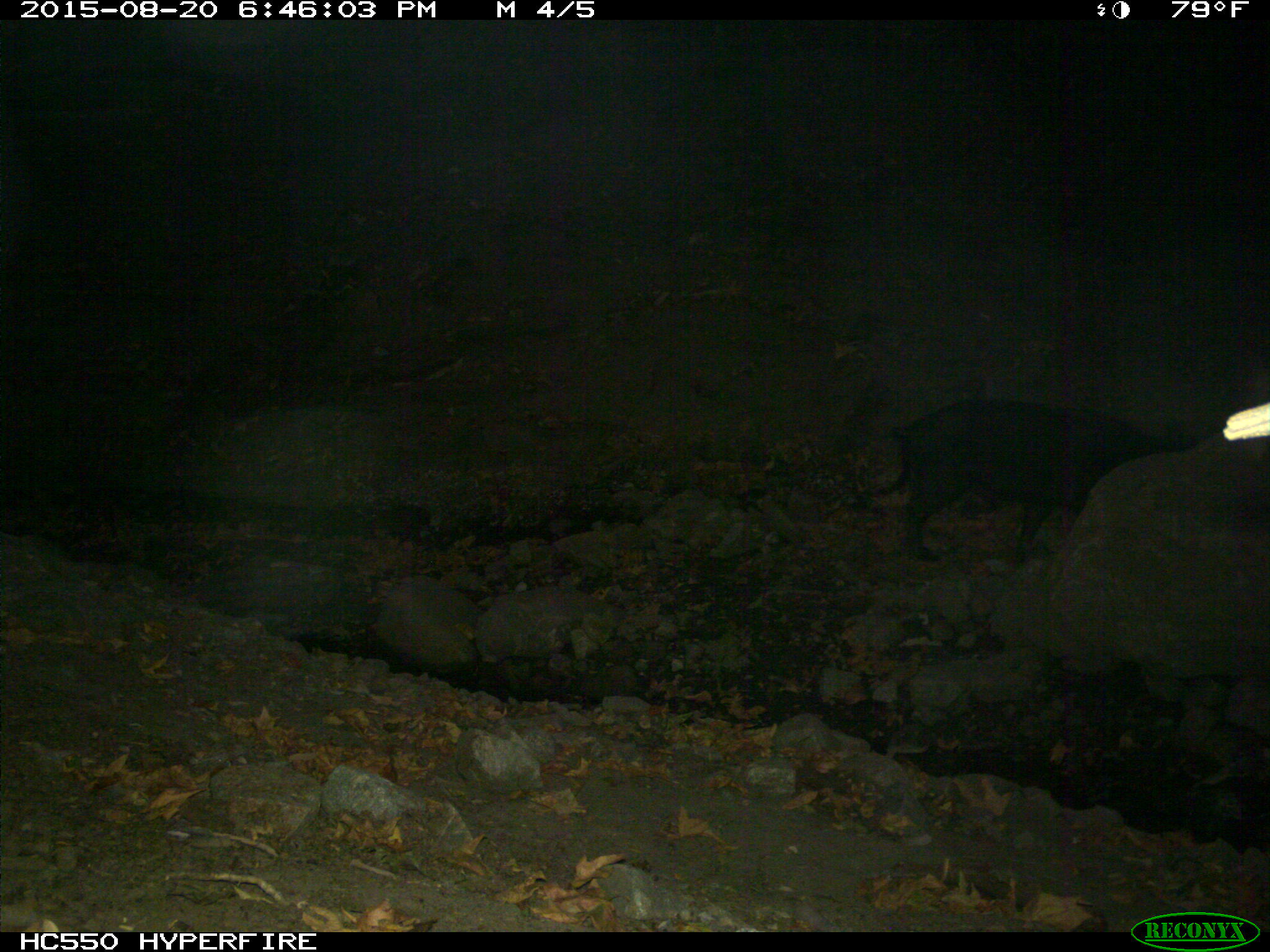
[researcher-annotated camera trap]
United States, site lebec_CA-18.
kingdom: Animalia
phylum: Chordata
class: Mammalia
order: Artiodactyla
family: Suidae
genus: Sus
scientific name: Sus scrofa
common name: wild boar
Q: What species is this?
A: Sus scrofa (wild boar).